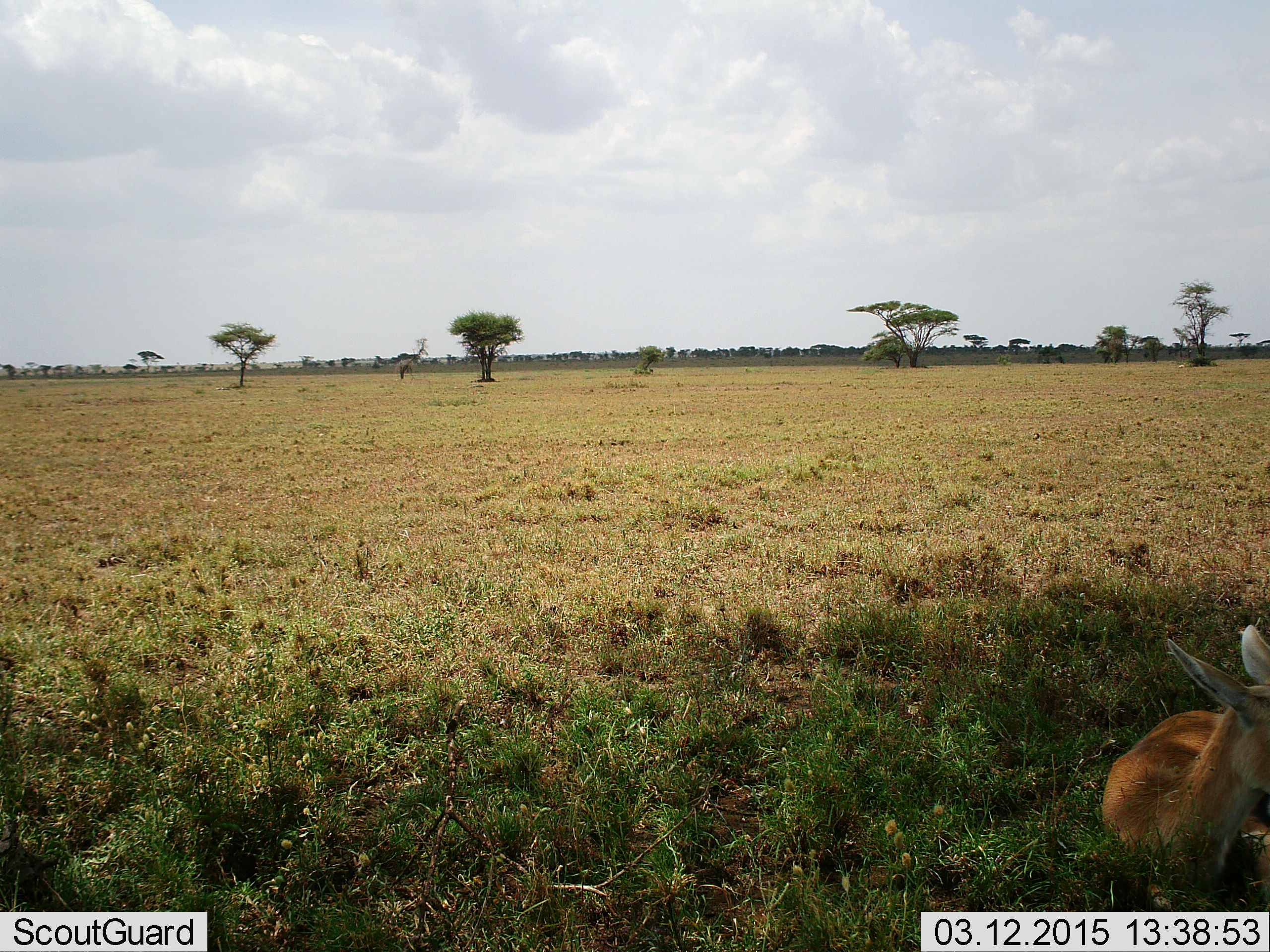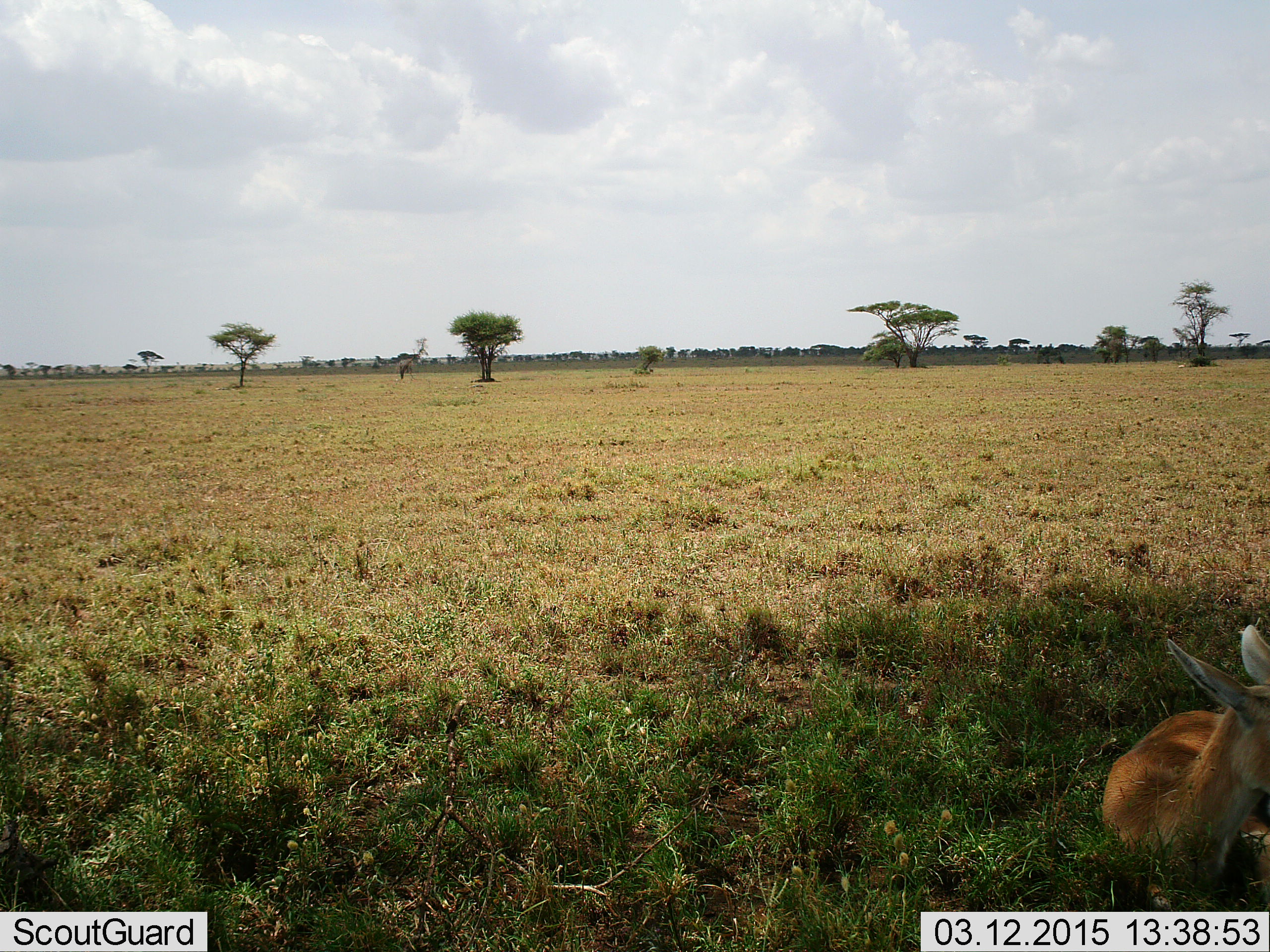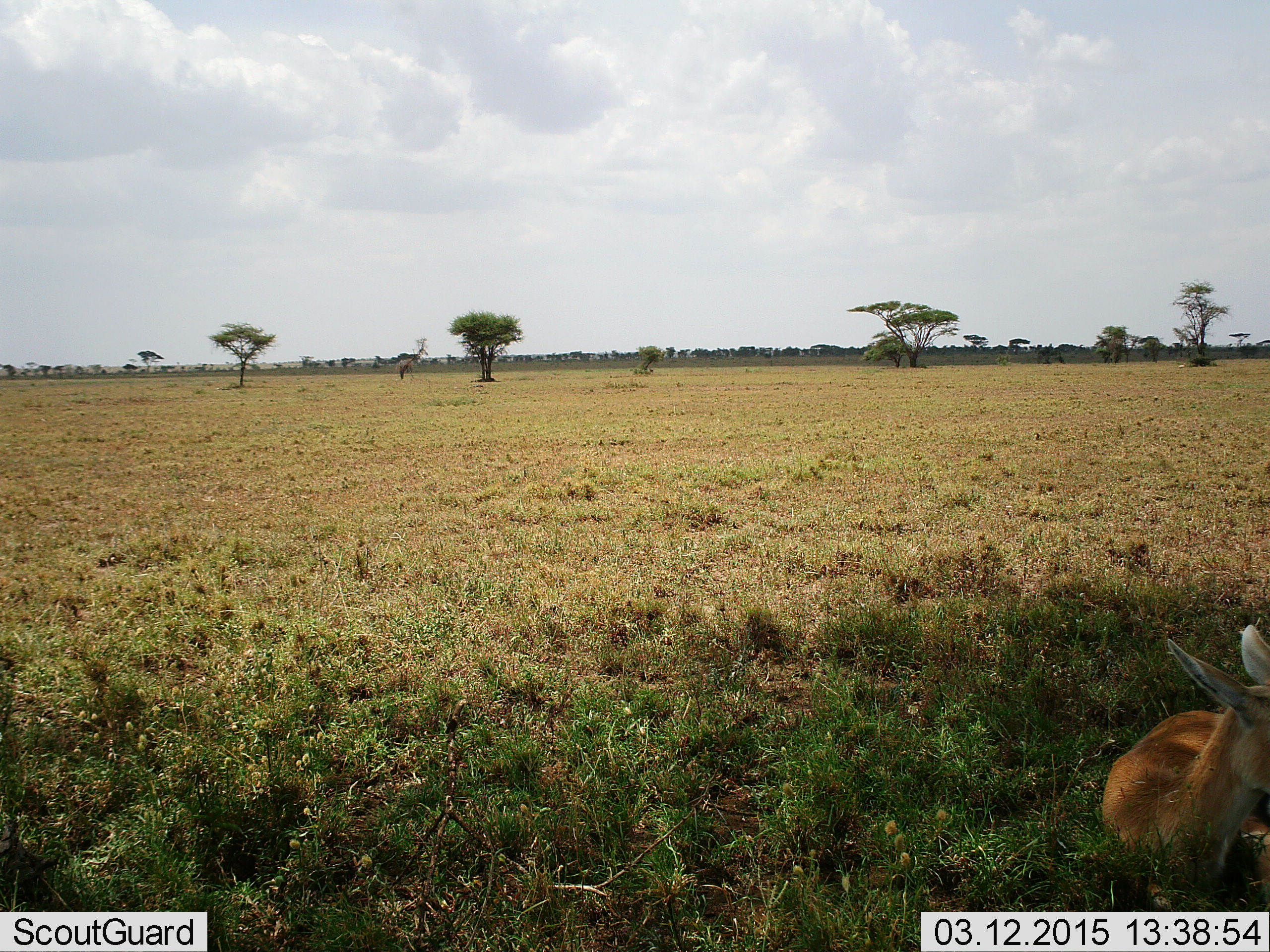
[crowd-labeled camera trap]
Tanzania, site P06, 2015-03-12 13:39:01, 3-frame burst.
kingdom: Animalia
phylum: Chordata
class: Mammalia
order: Artiodactyla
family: Bovidae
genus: Nanger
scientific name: Nanger granti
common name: grant's gazelle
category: gazellegrants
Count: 1.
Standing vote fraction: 12%.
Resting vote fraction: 88%.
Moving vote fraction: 0%.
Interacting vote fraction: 0%.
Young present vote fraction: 0%.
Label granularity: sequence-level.